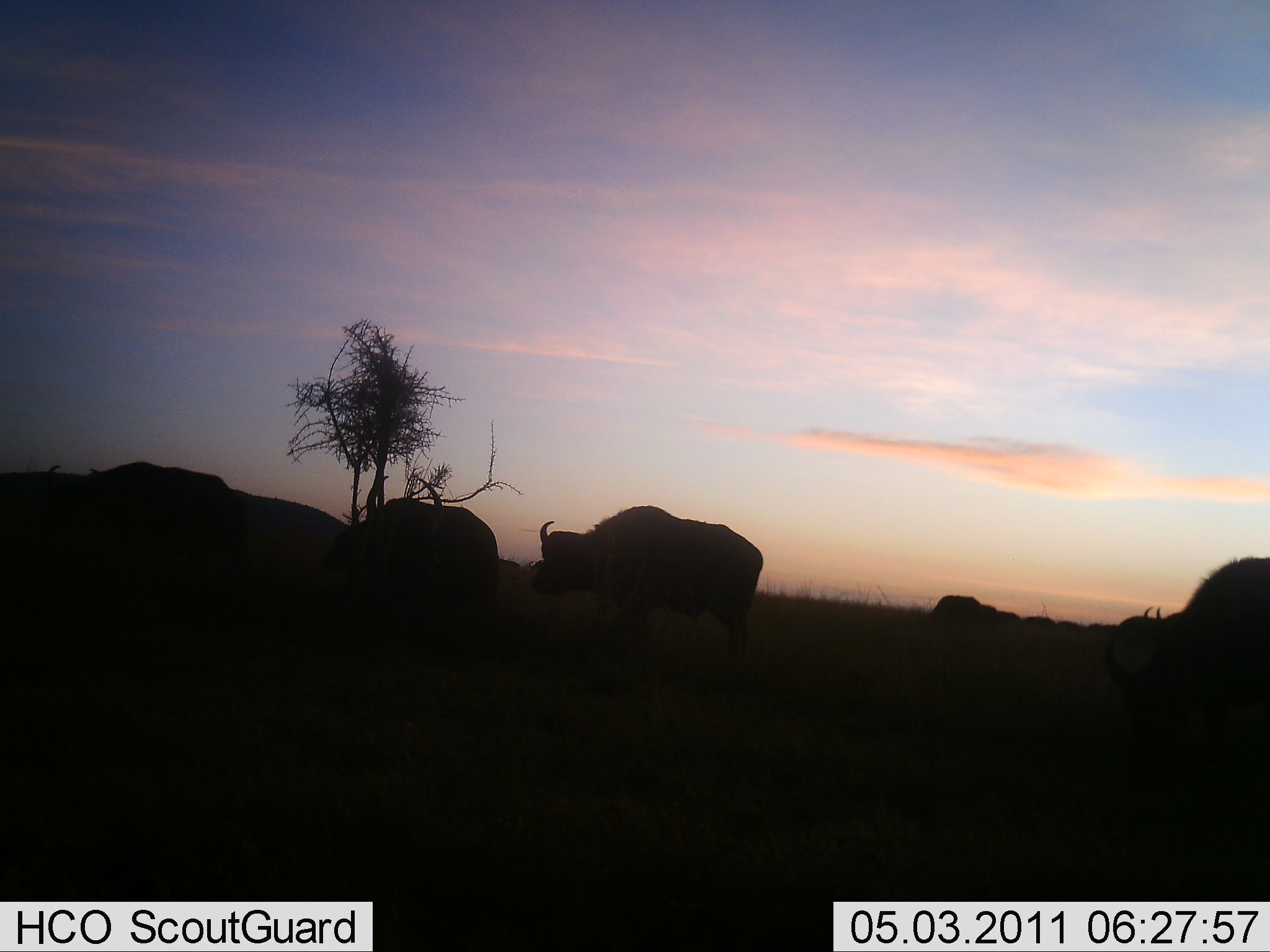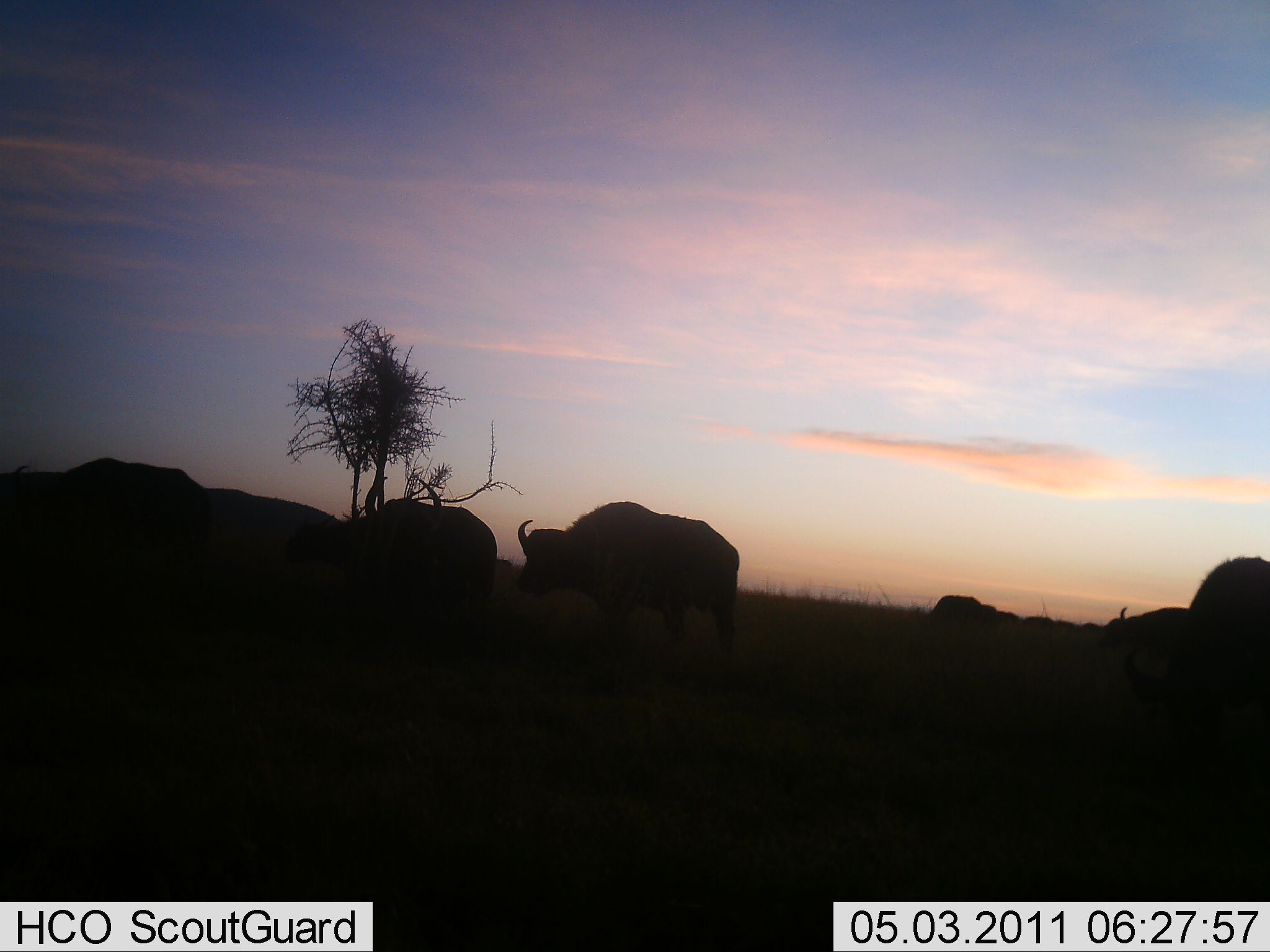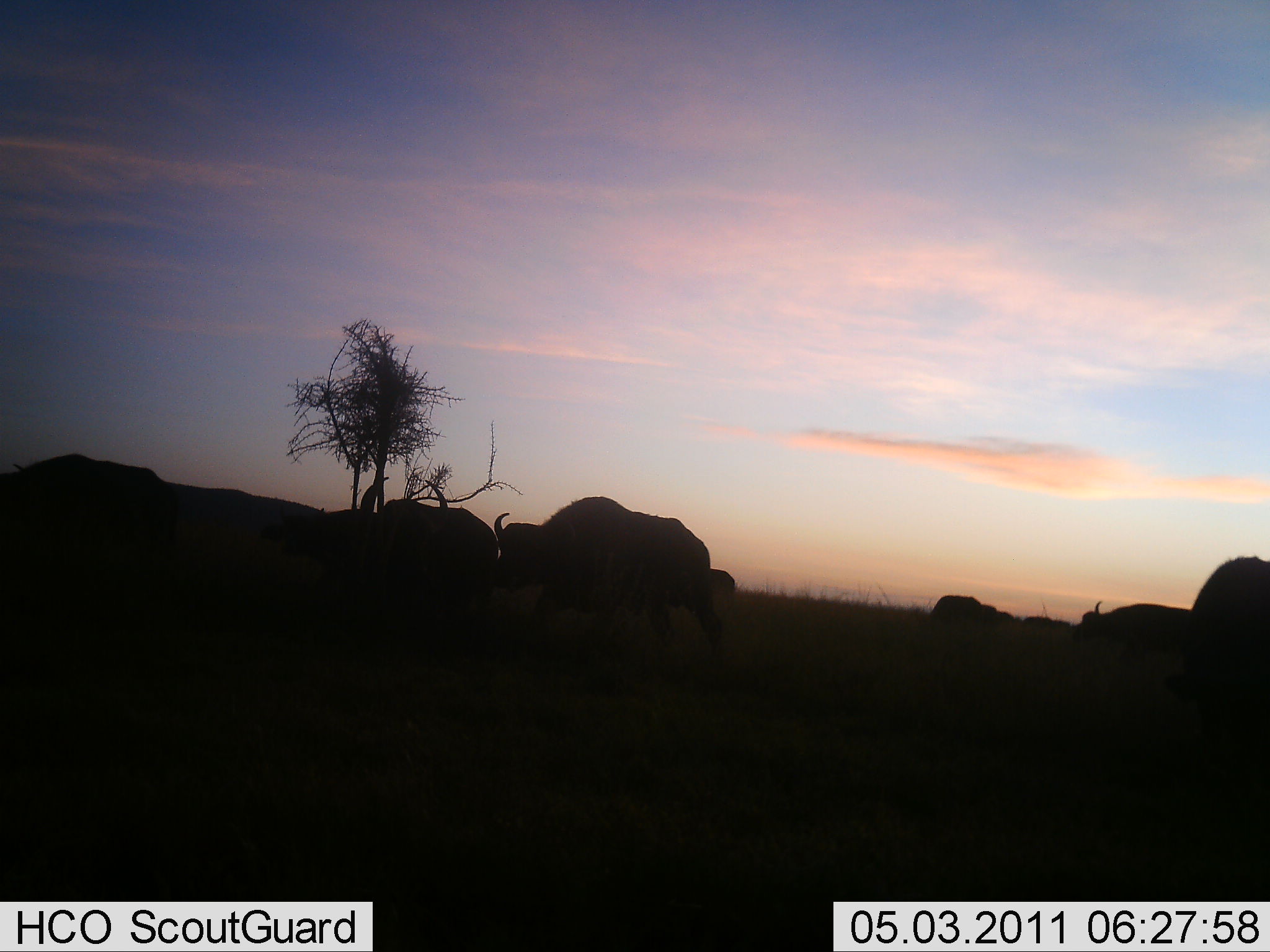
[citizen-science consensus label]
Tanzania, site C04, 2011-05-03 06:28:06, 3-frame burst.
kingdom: Animalia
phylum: Chordata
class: Mammalia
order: Artiodactyla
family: Bovidae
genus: Syncerus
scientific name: Syncerus caffer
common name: cape buffalo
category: buffalo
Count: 6.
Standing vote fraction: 29%.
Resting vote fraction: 0%.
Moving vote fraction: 86%.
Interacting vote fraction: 0%.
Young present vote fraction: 0%.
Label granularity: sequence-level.